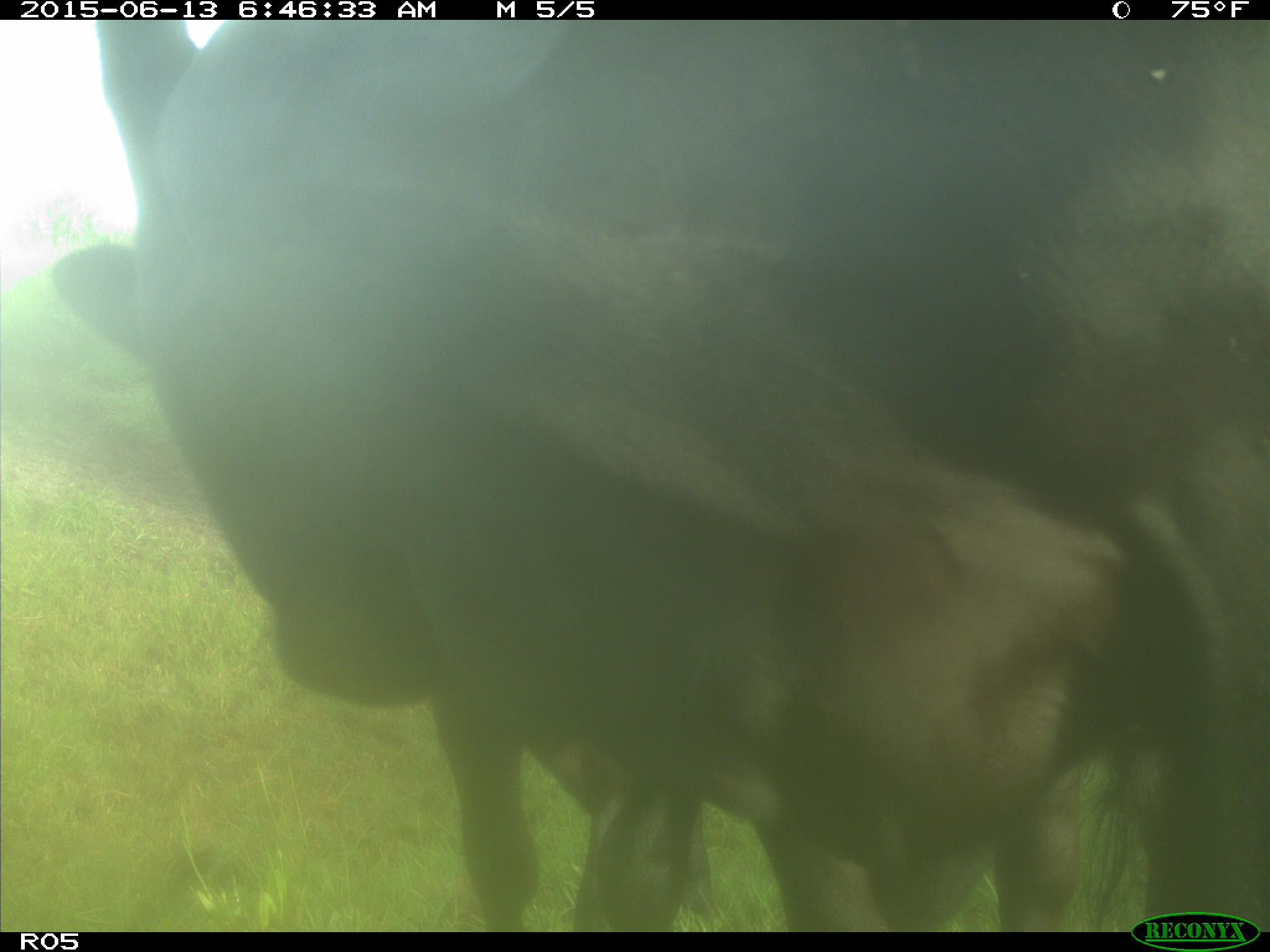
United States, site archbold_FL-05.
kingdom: Animalia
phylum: Chordata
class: Mammalia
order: Artiodactyla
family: Bovidae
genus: Bos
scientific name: Bos taurus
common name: domestic cow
Bos taurus (domestic cow).